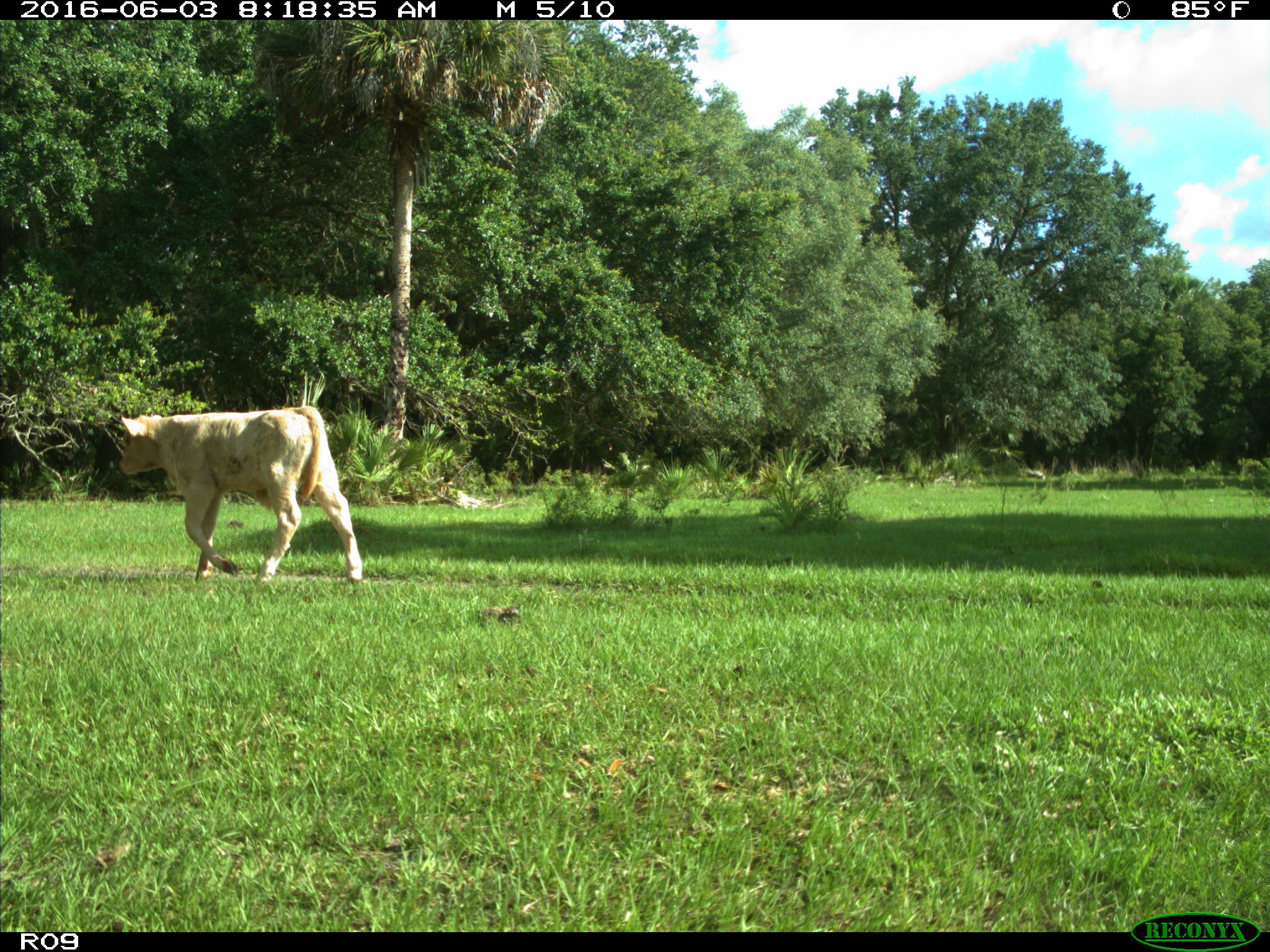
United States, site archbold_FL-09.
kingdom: Animalia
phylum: Chordata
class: Mammalia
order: Artiodactyla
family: Bovidae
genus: Bos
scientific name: Bos taurus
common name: domestic cow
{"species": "Bos taurus (domestic cow)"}